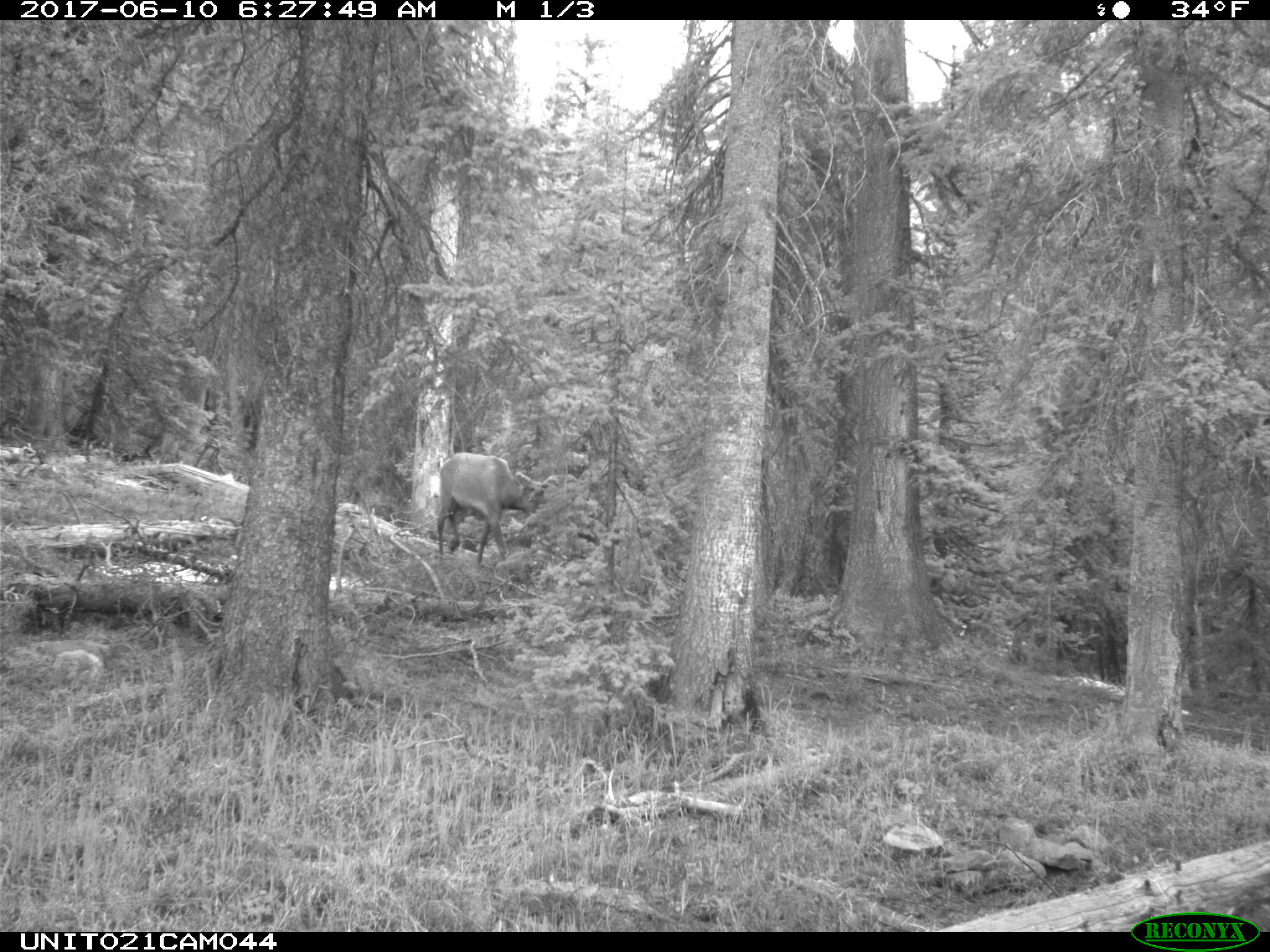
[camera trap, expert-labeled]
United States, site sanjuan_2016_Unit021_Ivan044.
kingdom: Animalia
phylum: Chordata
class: Mammalia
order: Artiodactyla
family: Cervidae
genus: Cervus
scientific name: Cervus elaphus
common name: red deer